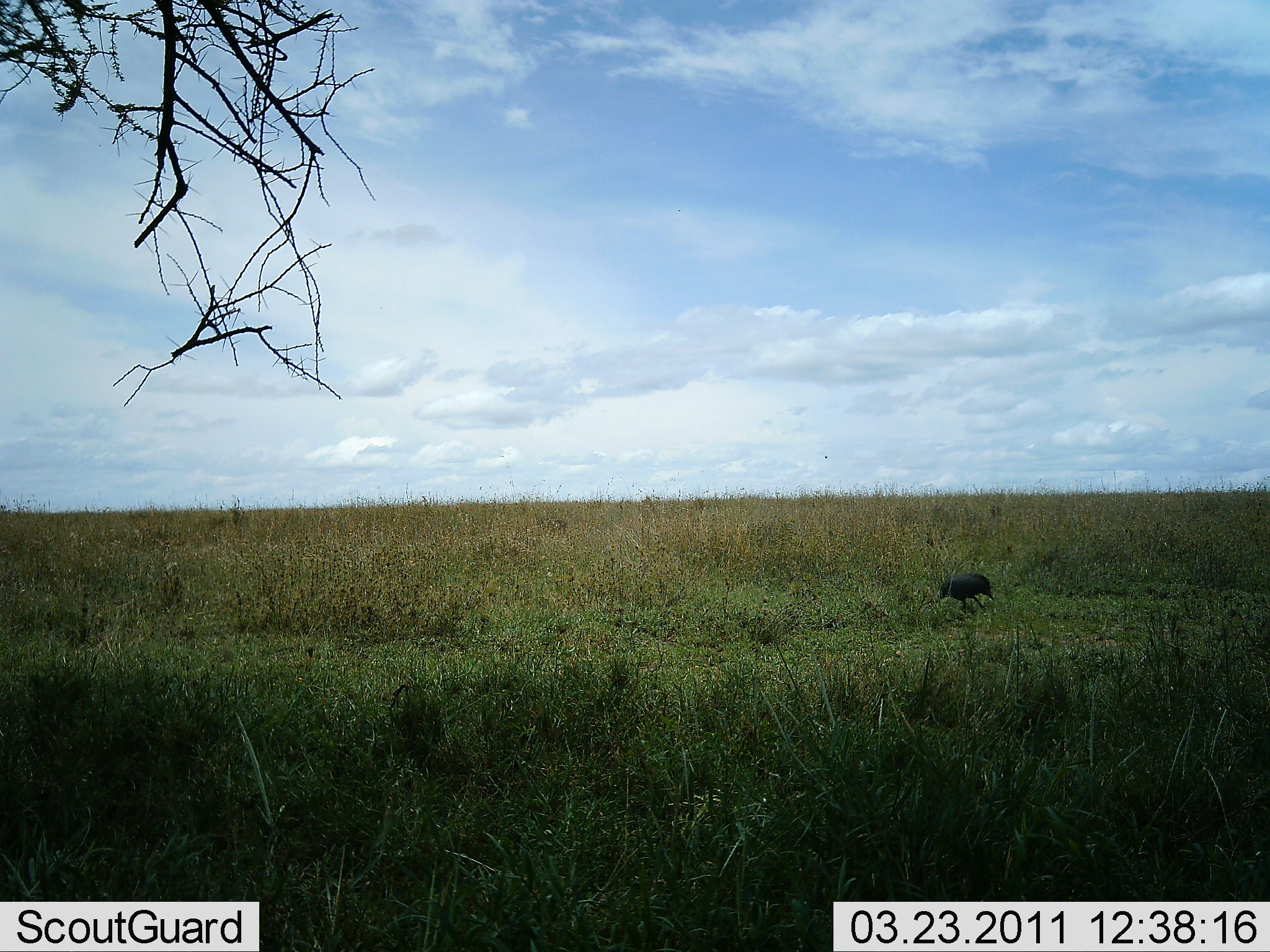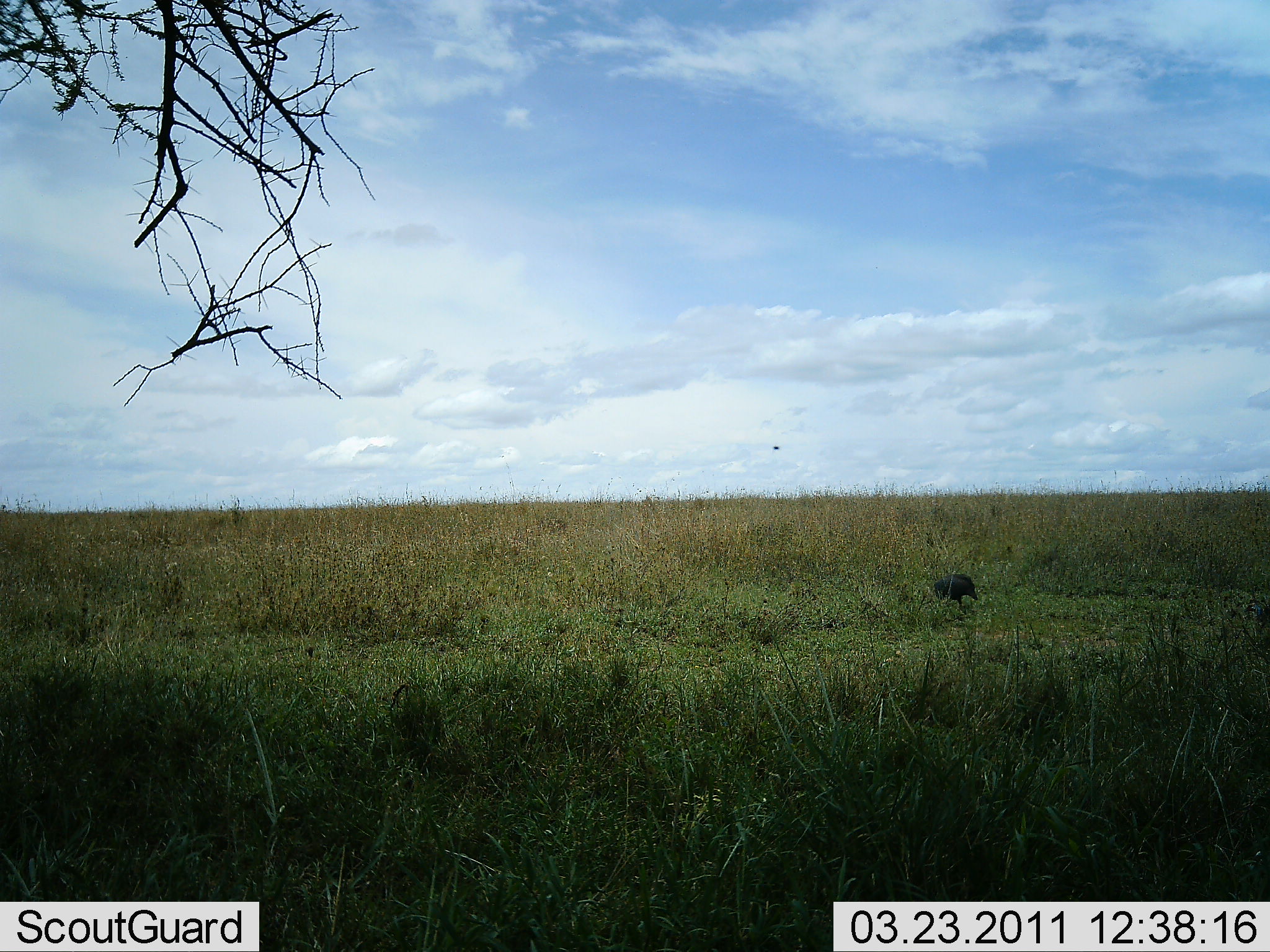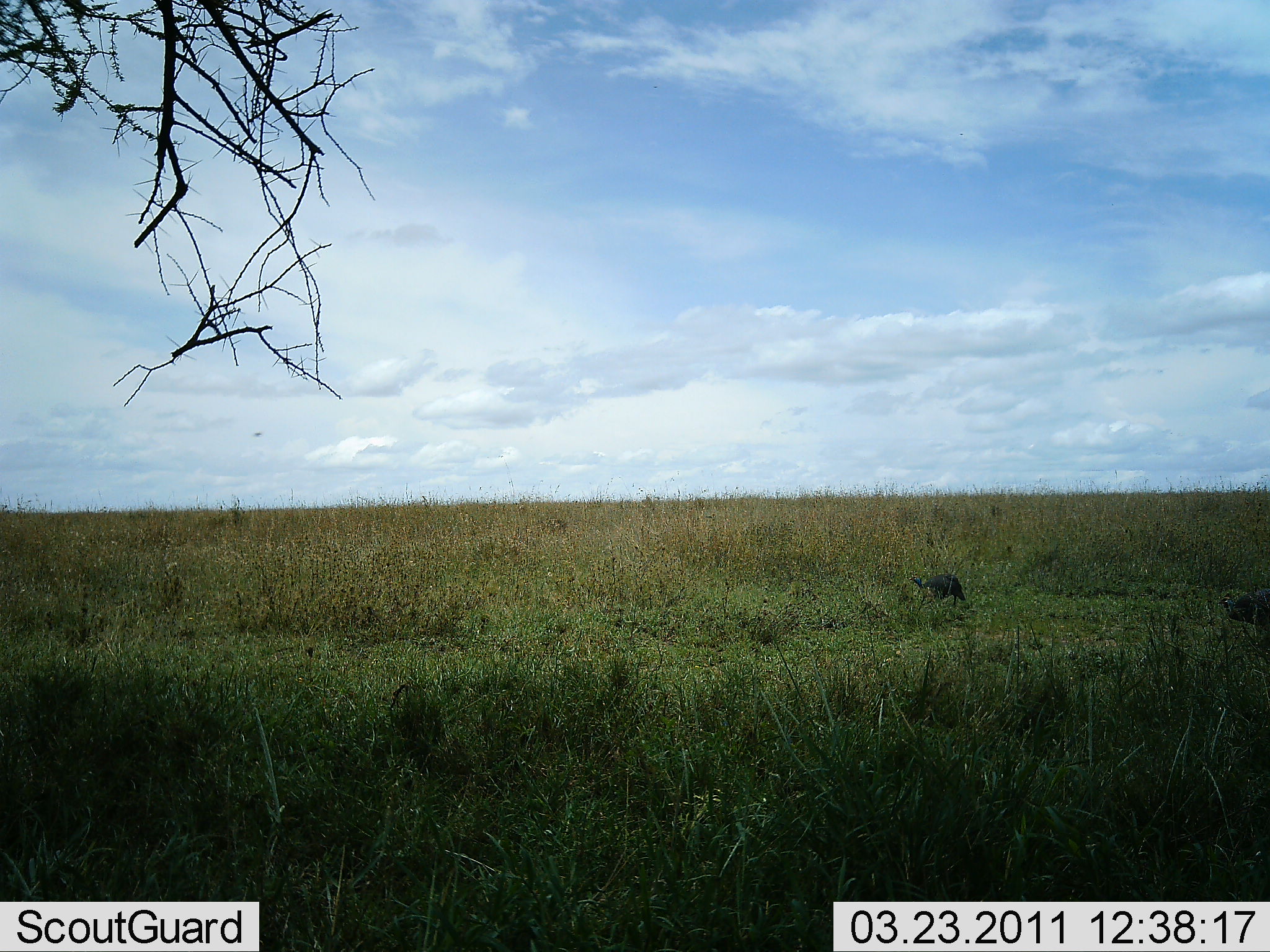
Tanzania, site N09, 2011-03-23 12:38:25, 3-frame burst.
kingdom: Animalia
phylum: Chordata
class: Aves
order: Galliformes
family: Numididae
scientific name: Numididae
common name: guinea fowl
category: guineafowl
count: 2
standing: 0%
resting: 0%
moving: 100%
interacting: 0%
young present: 0%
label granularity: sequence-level